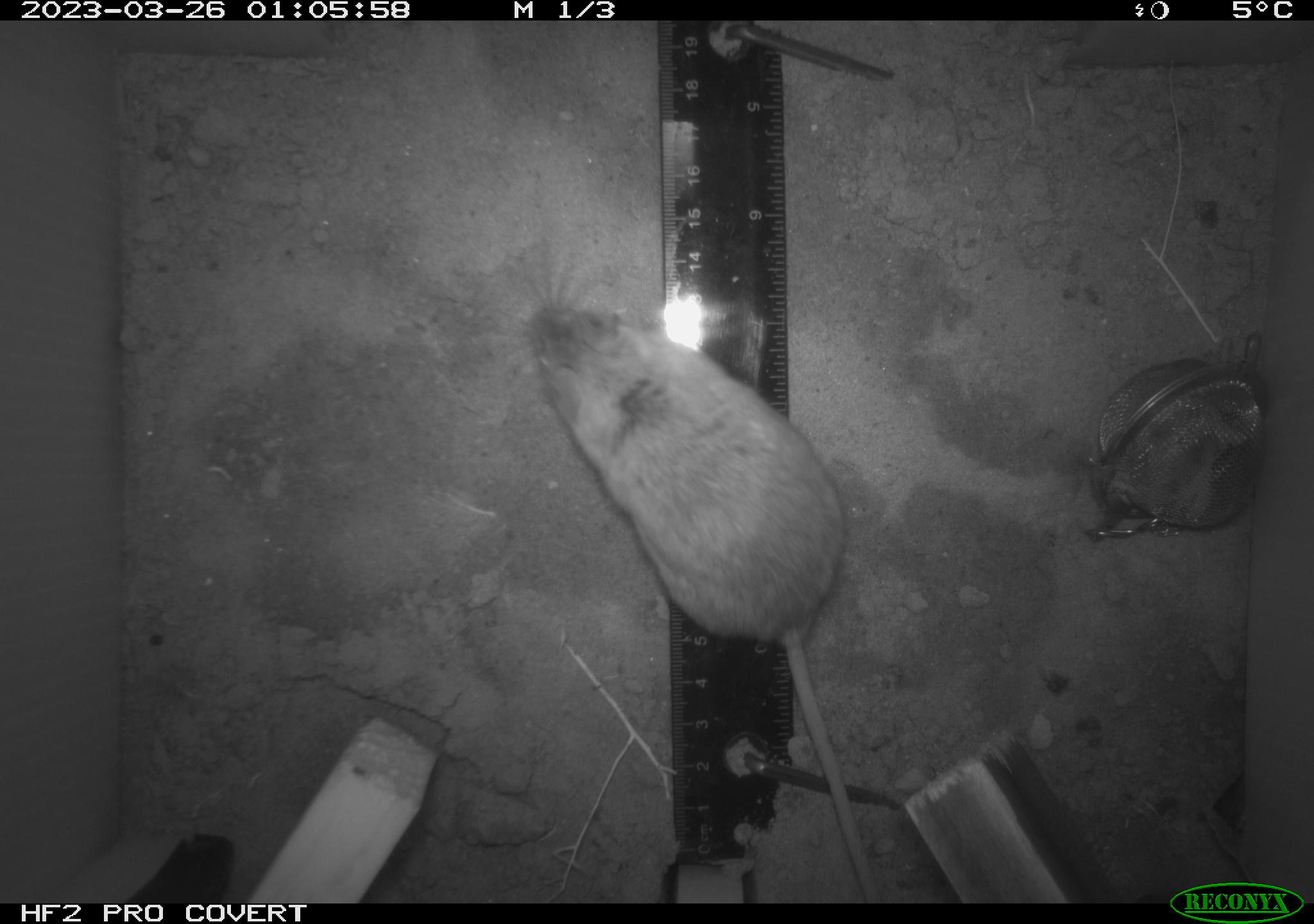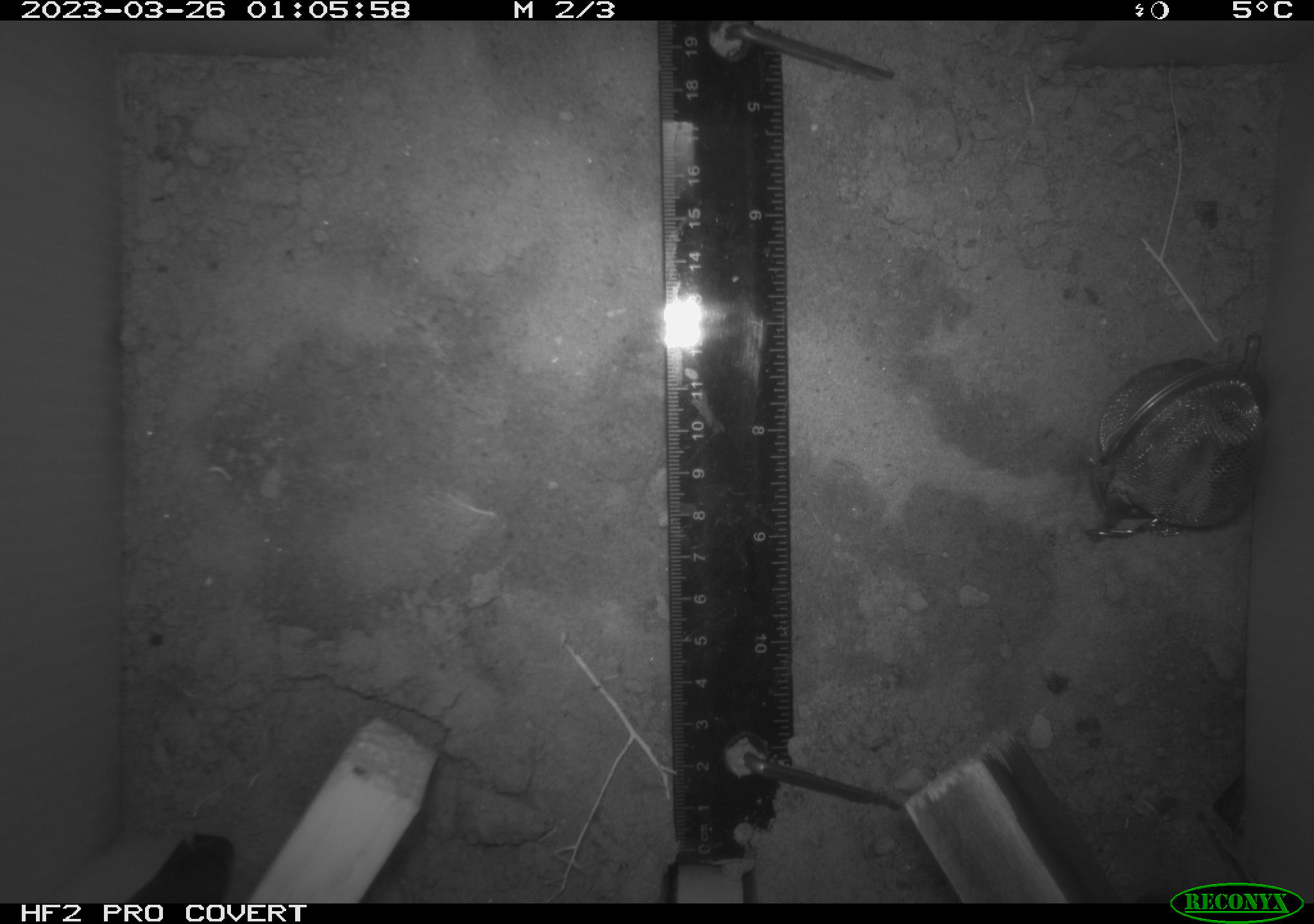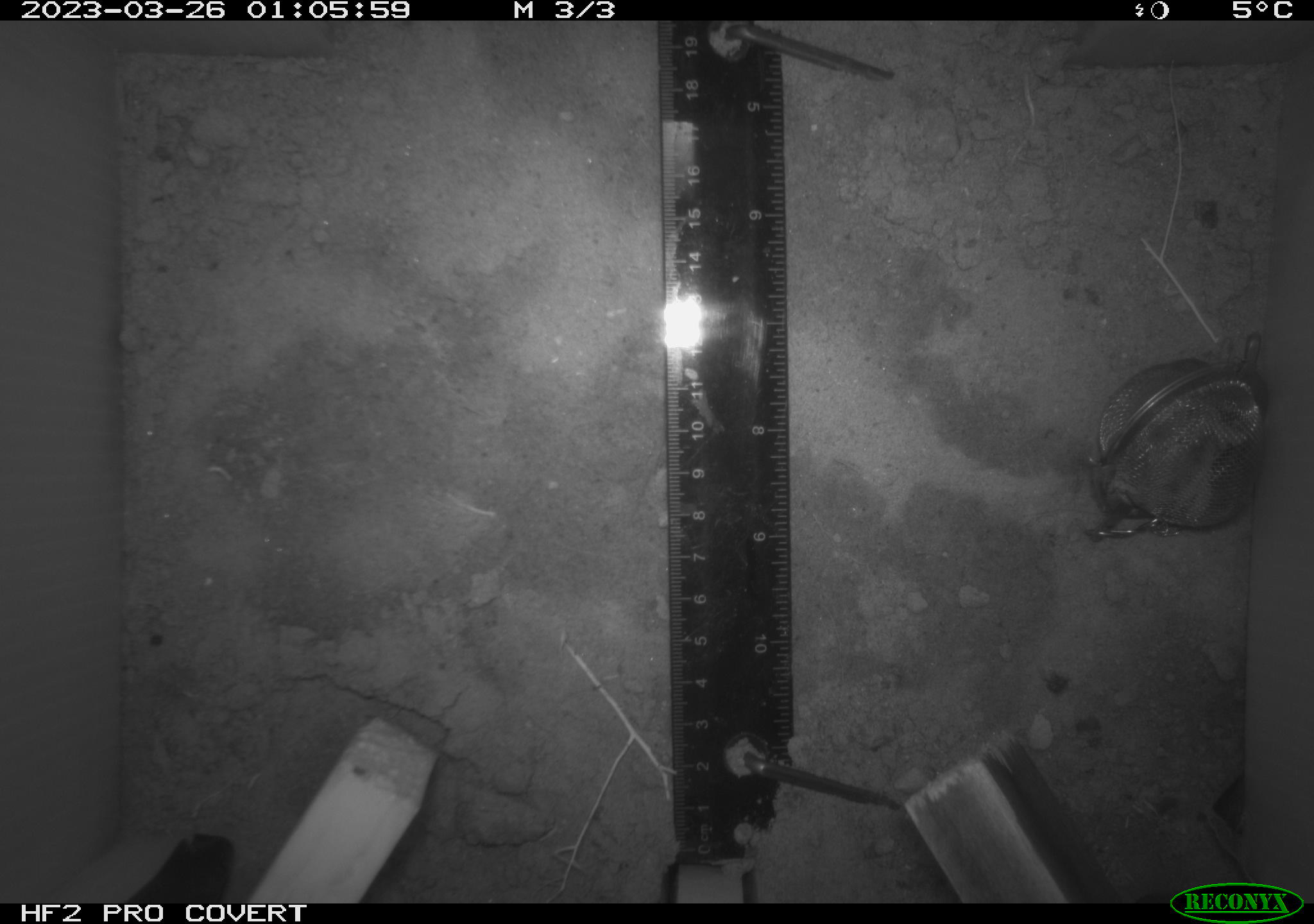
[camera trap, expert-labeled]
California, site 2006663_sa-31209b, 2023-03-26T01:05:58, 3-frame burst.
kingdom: Animalia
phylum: Chordata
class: Mammalia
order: Rodentia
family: Cricetidae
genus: Peromyscus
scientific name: Peromyscus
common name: deer mice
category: peromyscus species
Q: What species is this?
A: Peromyscus species (deer mice) (Peromyscus).